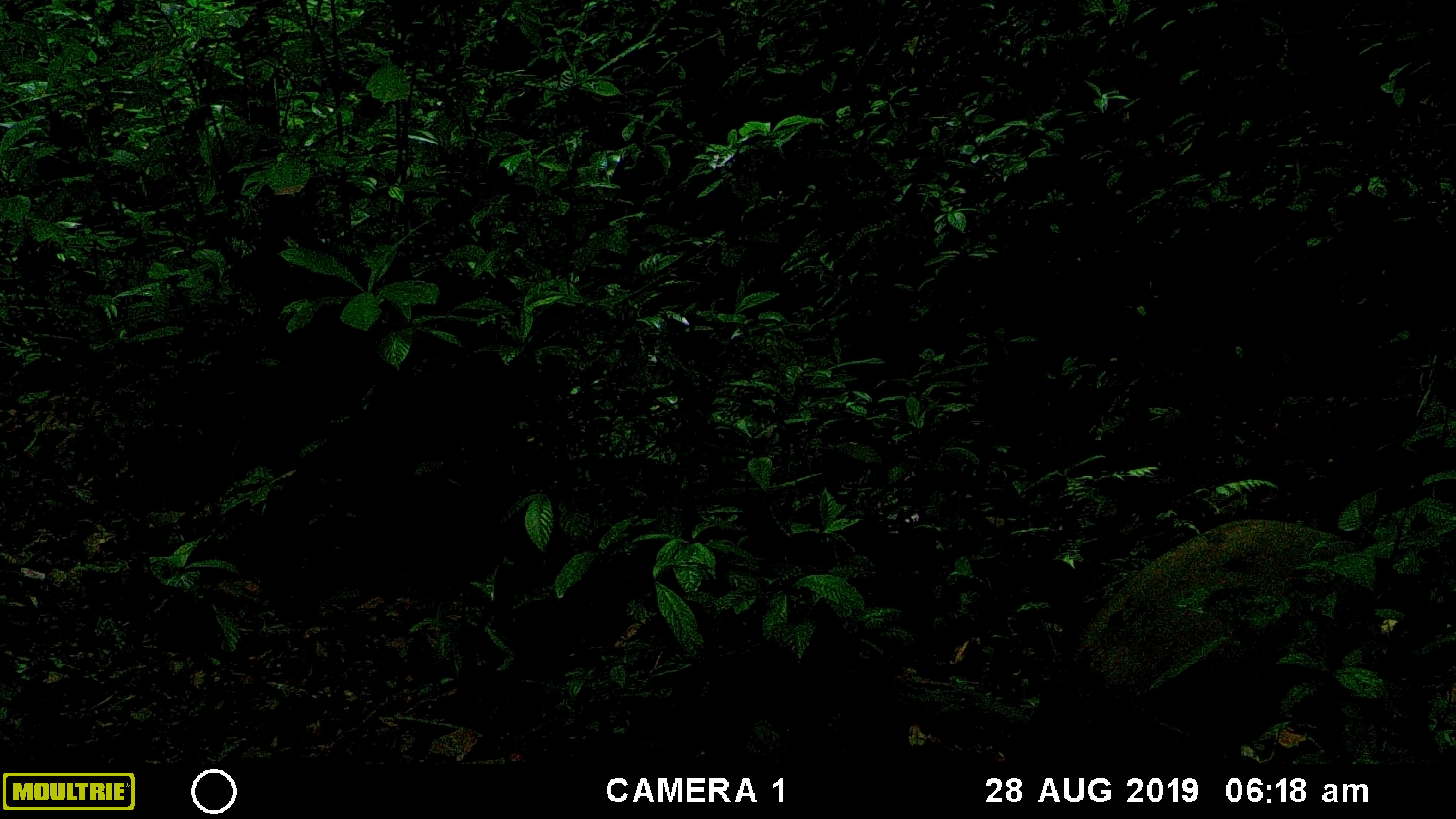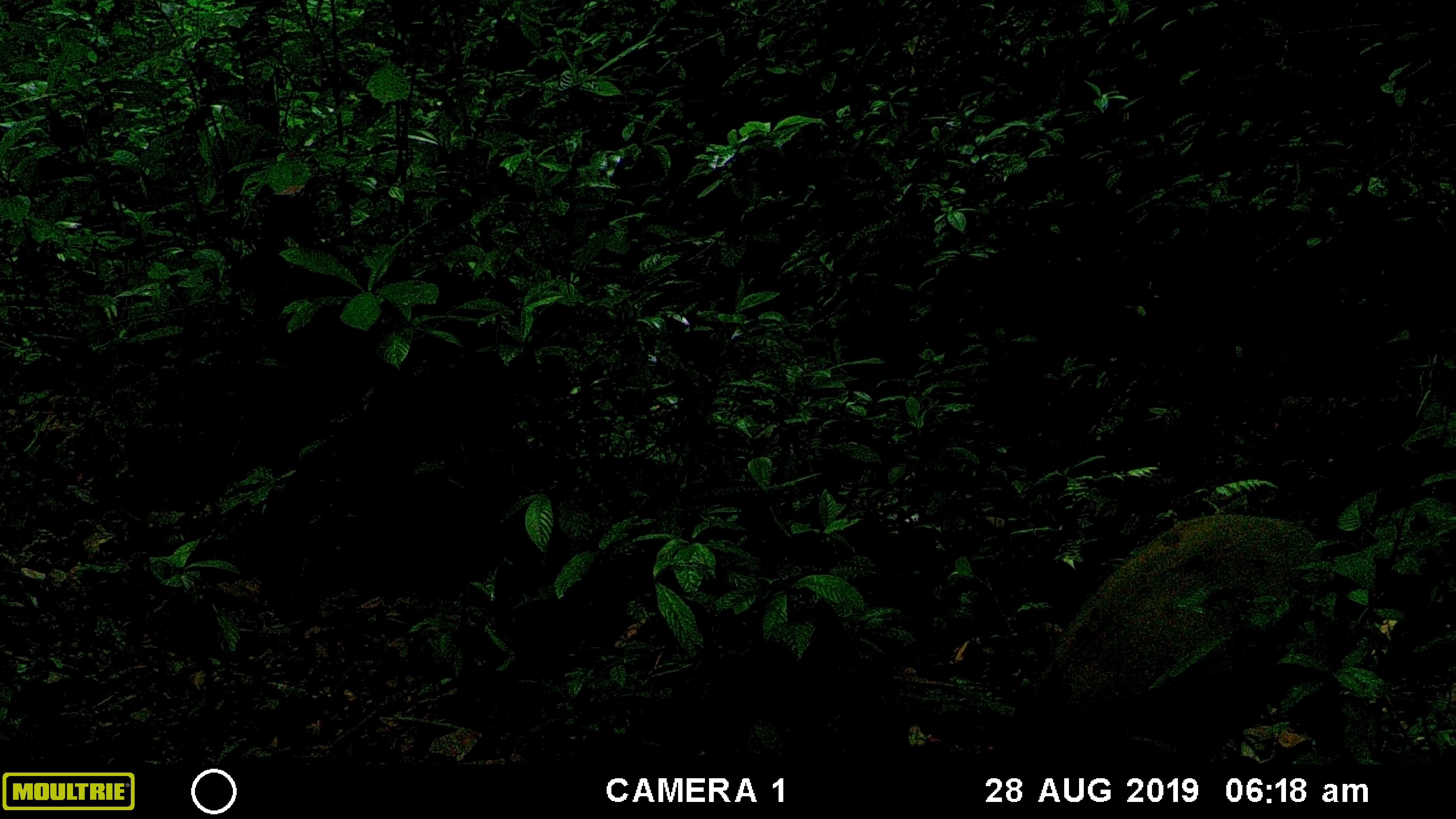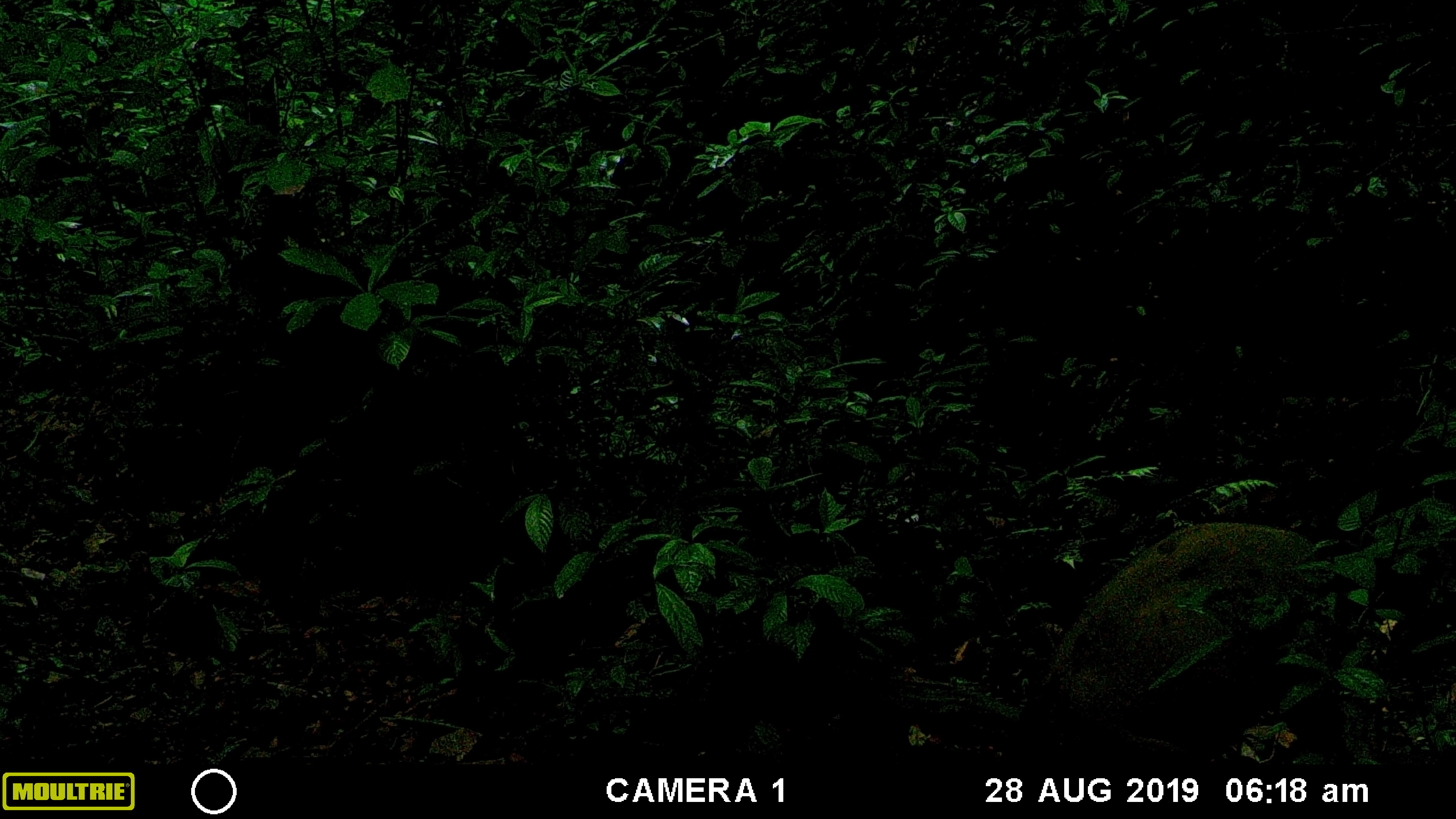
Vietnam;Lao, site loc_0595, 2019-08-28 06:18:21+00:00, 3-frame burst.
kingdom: Animalia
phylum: Chordata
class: Mammalia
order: Artiodactyla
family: Suidae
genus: Sus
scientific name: Sus scrofa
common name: eurasian wild pig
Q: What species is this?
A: Eurasian wild pig (Sus scrofa).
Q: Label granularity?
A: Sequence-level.